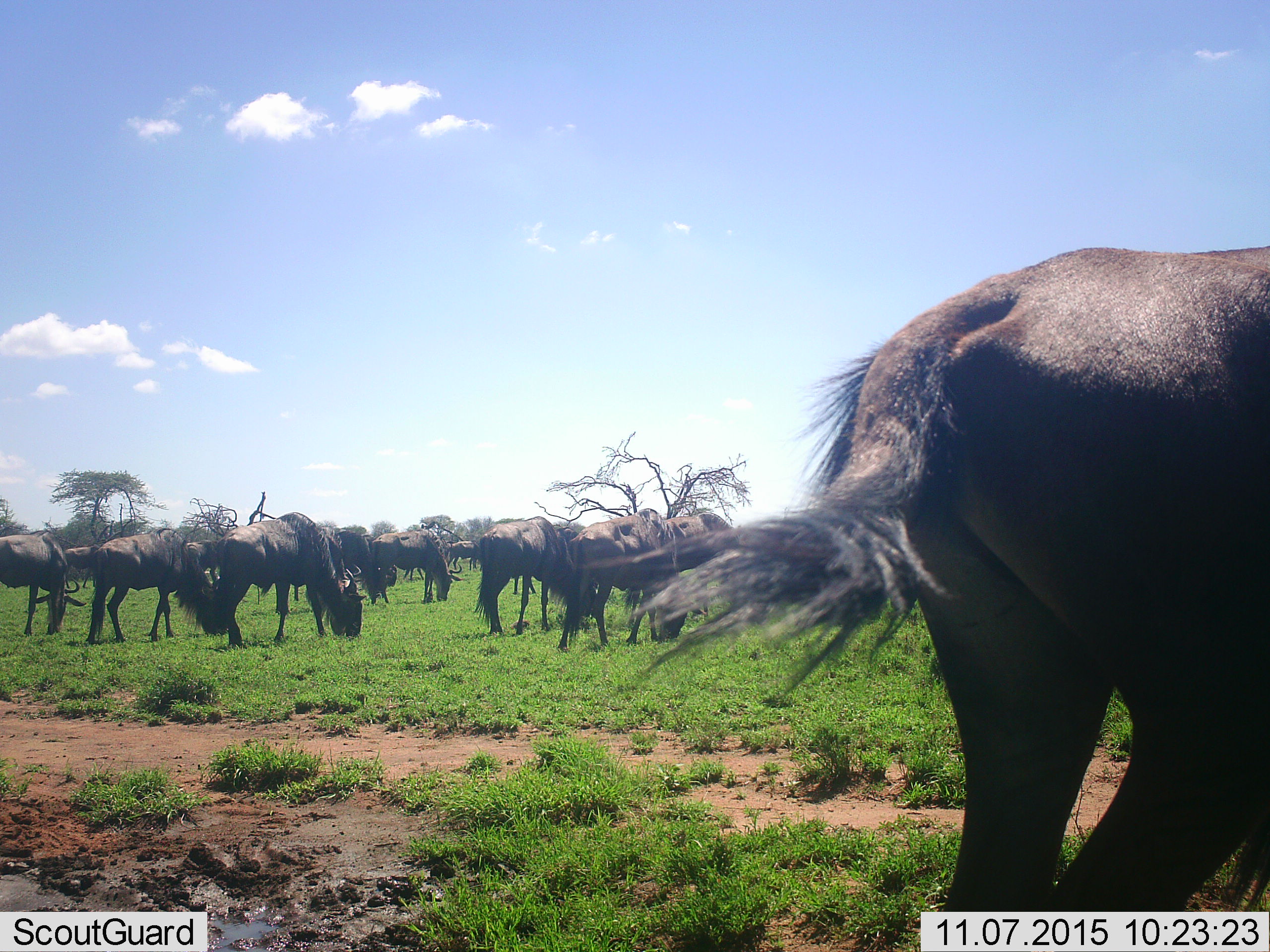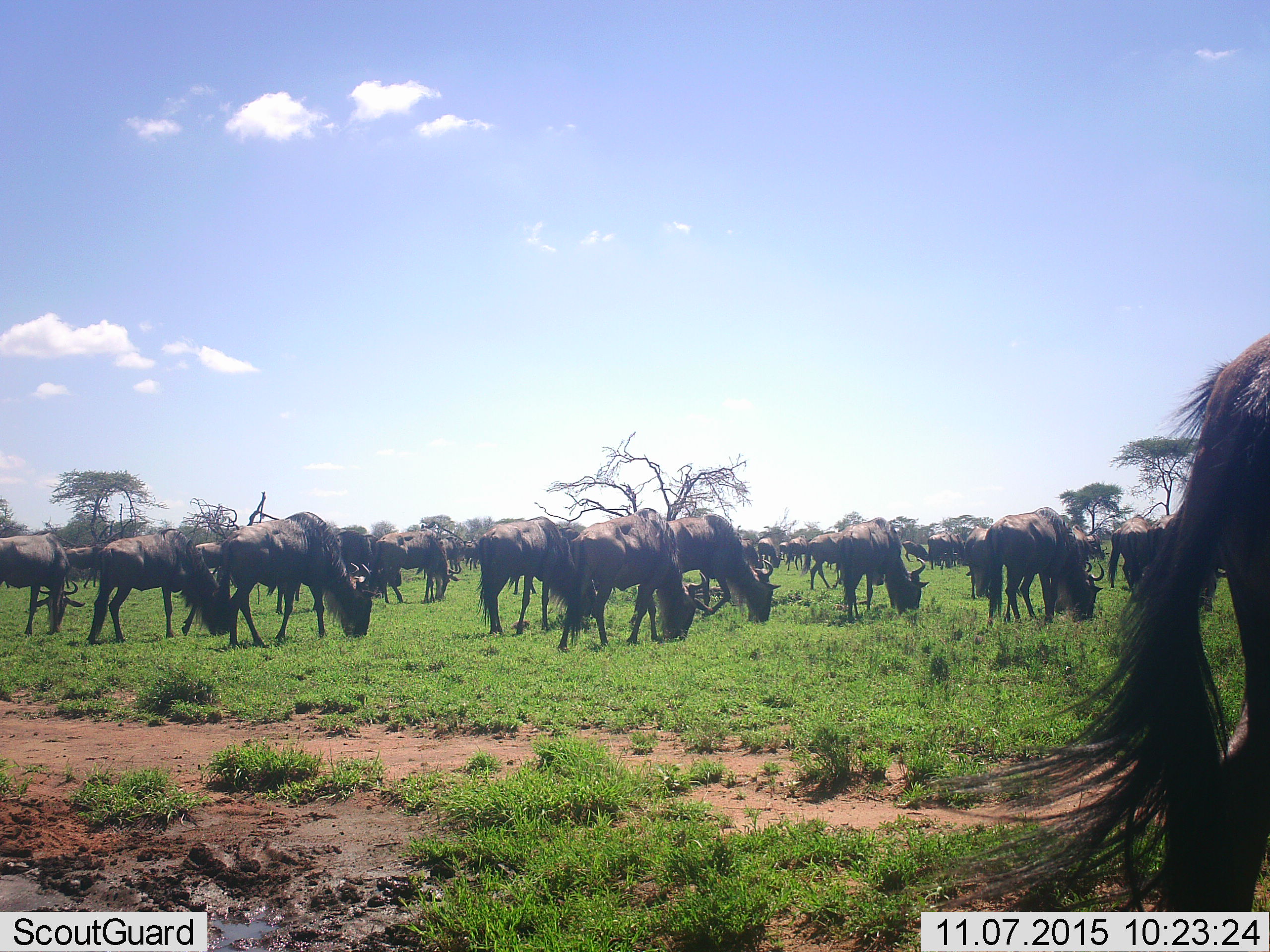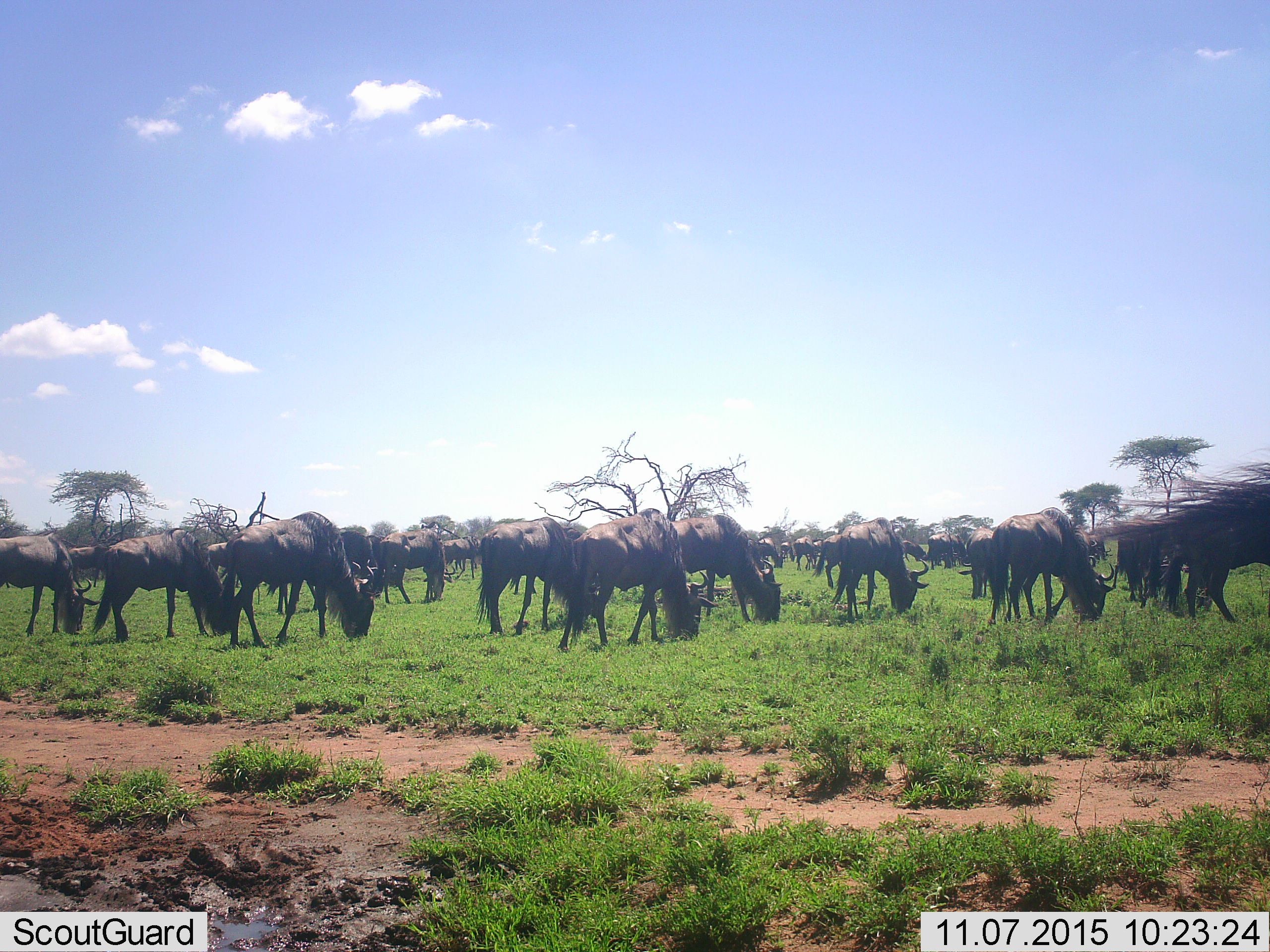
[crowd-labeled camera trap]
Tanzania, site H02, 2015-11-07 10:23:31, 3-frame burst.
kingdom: Animalia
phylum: Chordata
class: Mammalia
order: Artiodactyla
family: Bovidae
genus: Connochaetes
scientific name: Connochaetes taurinus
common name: blue wildebeest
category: wildebeest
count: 11-50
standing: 44%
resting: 0%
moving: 44%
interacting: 0%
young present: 11%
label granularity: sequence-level